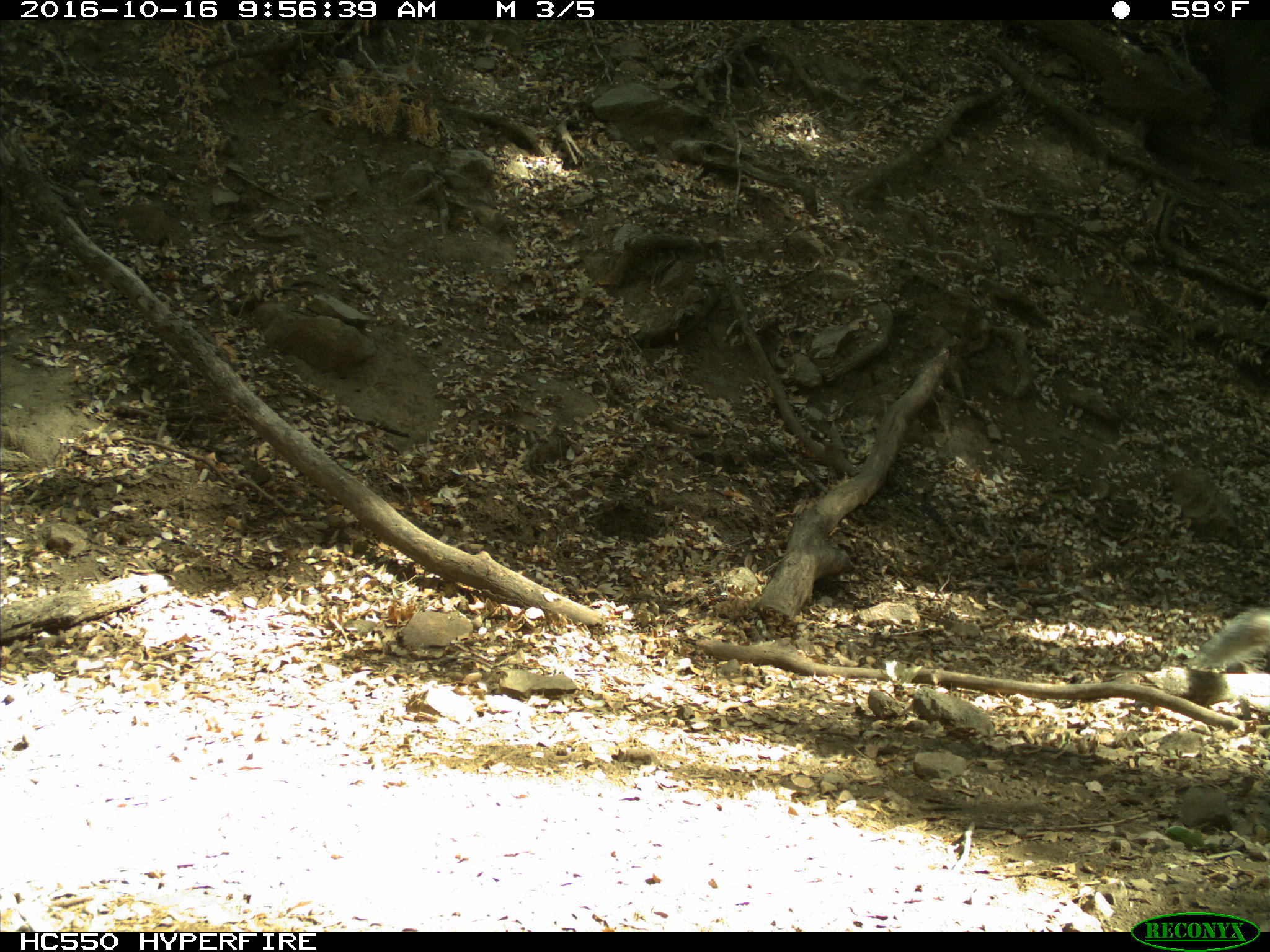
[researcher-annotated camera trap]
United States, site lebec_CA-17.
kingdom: Animalia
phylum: Chordata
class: Mammalia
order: Rodentia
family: Sciuridae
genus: Sciurus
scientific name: Sciurus carolinensis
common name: eastern gray squirrel